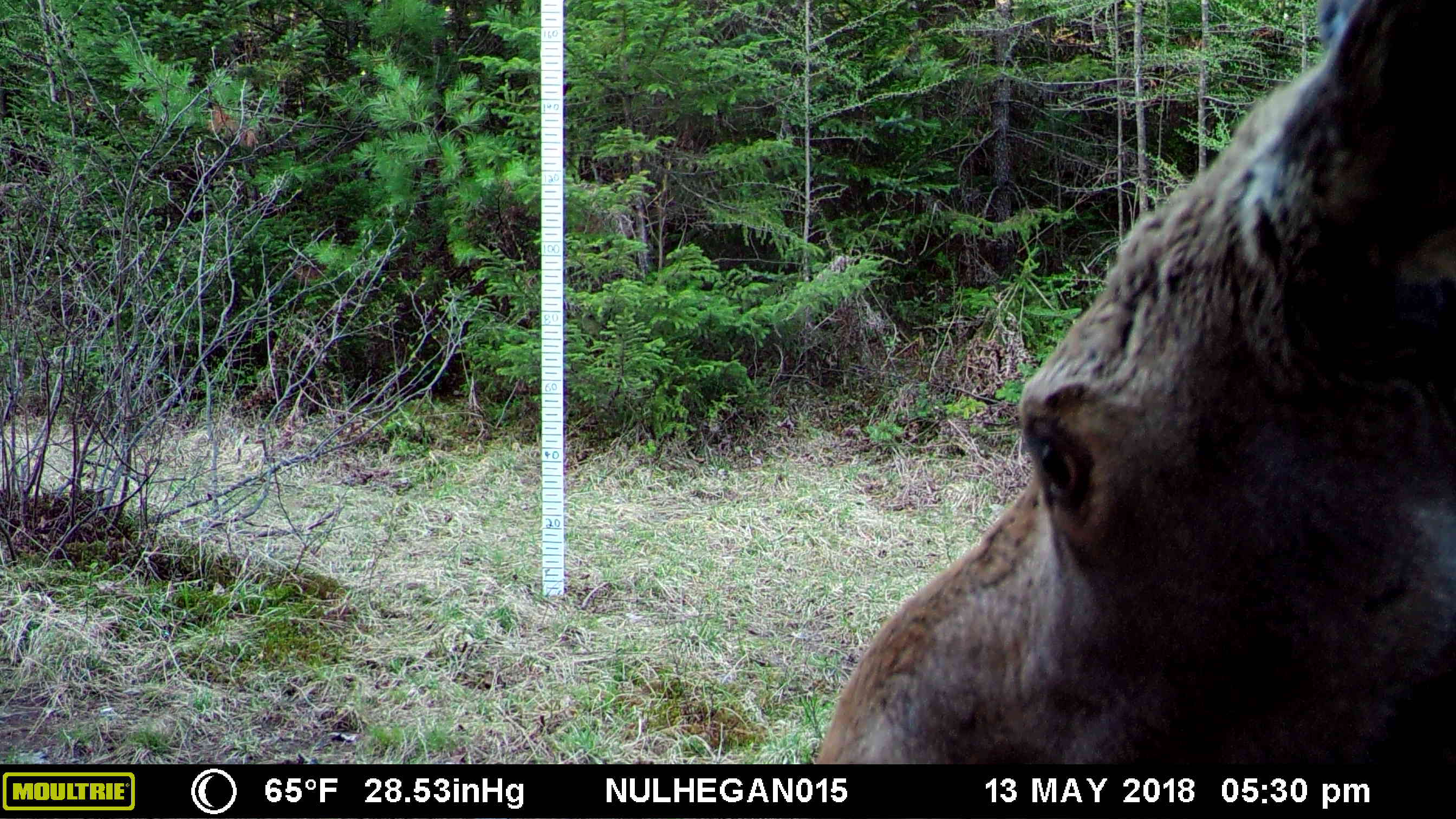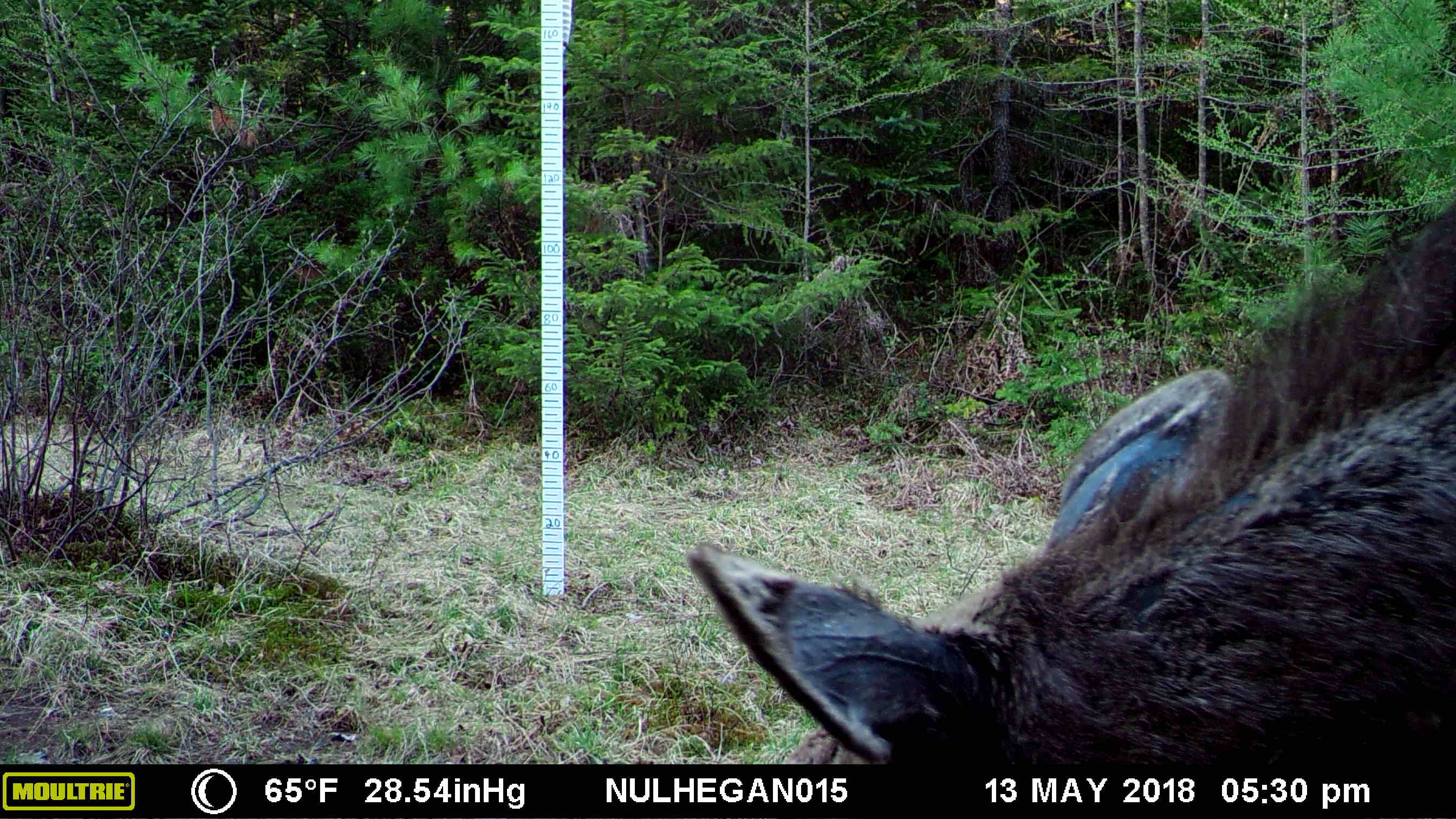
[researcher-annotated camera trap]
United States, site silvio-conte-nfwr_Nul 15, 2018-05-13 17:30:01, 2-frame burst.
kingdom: Animalia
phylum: Chordata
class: Mammalia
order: Artiodactyla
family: Cervidae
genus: Alces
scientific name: Alces alces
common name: moose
Moose (Alces alces).